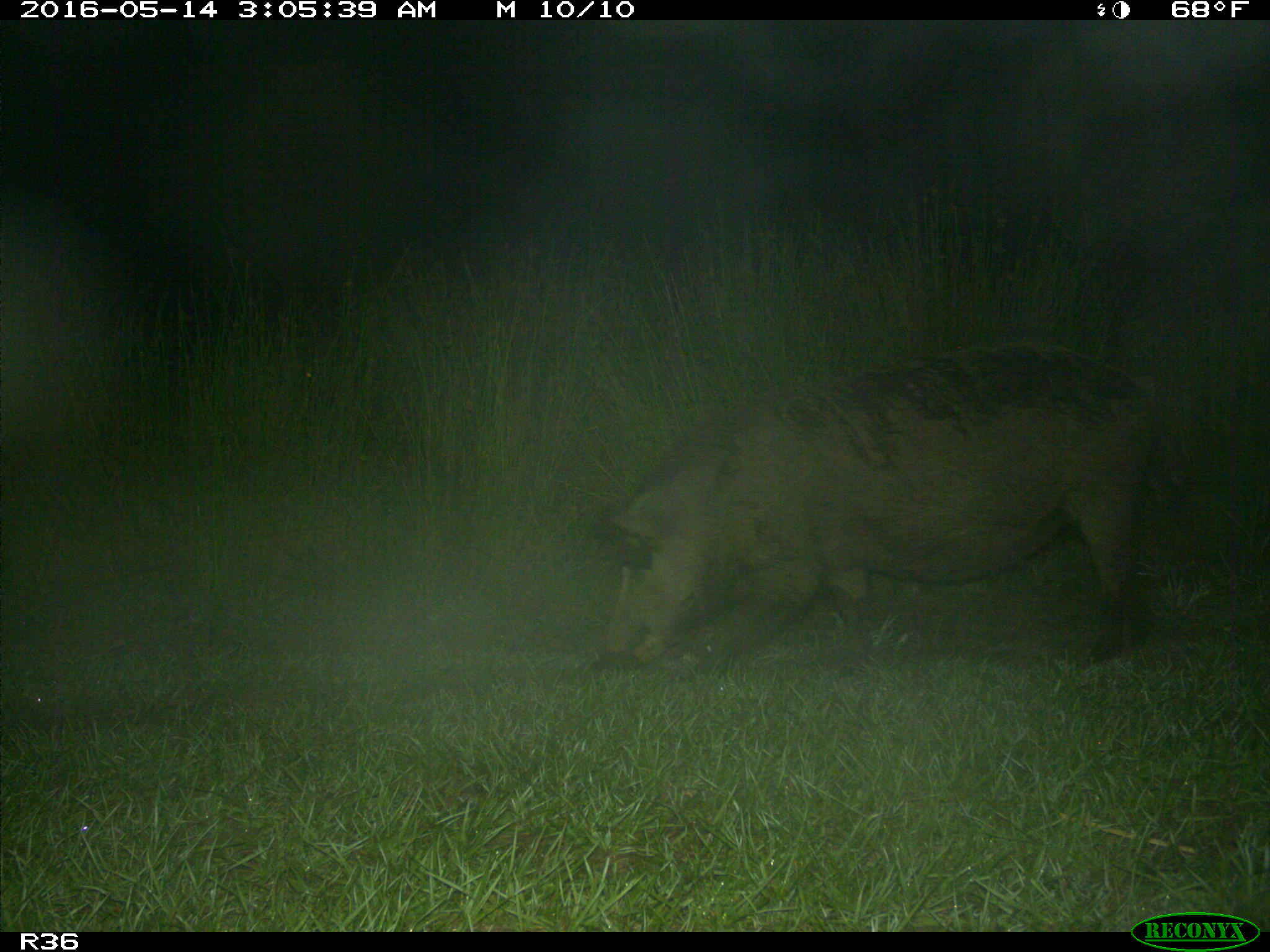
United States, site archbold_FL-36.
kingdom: Animalia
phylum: Chordata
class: Mammalia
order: Artiodactyla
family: Suidae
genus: Sus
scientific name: Sus scrofa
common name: wild boar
Sus scrofa (wild boar).